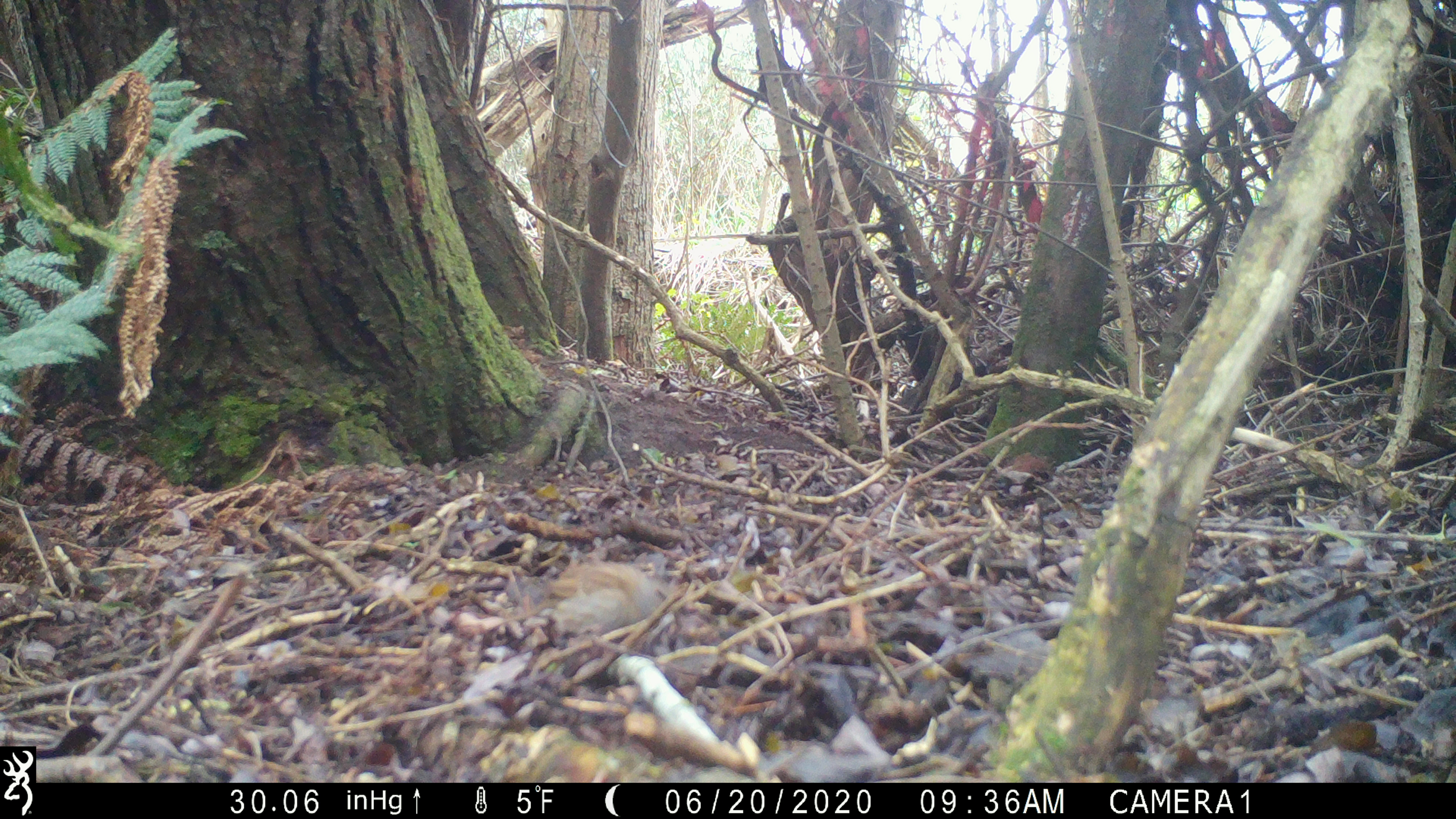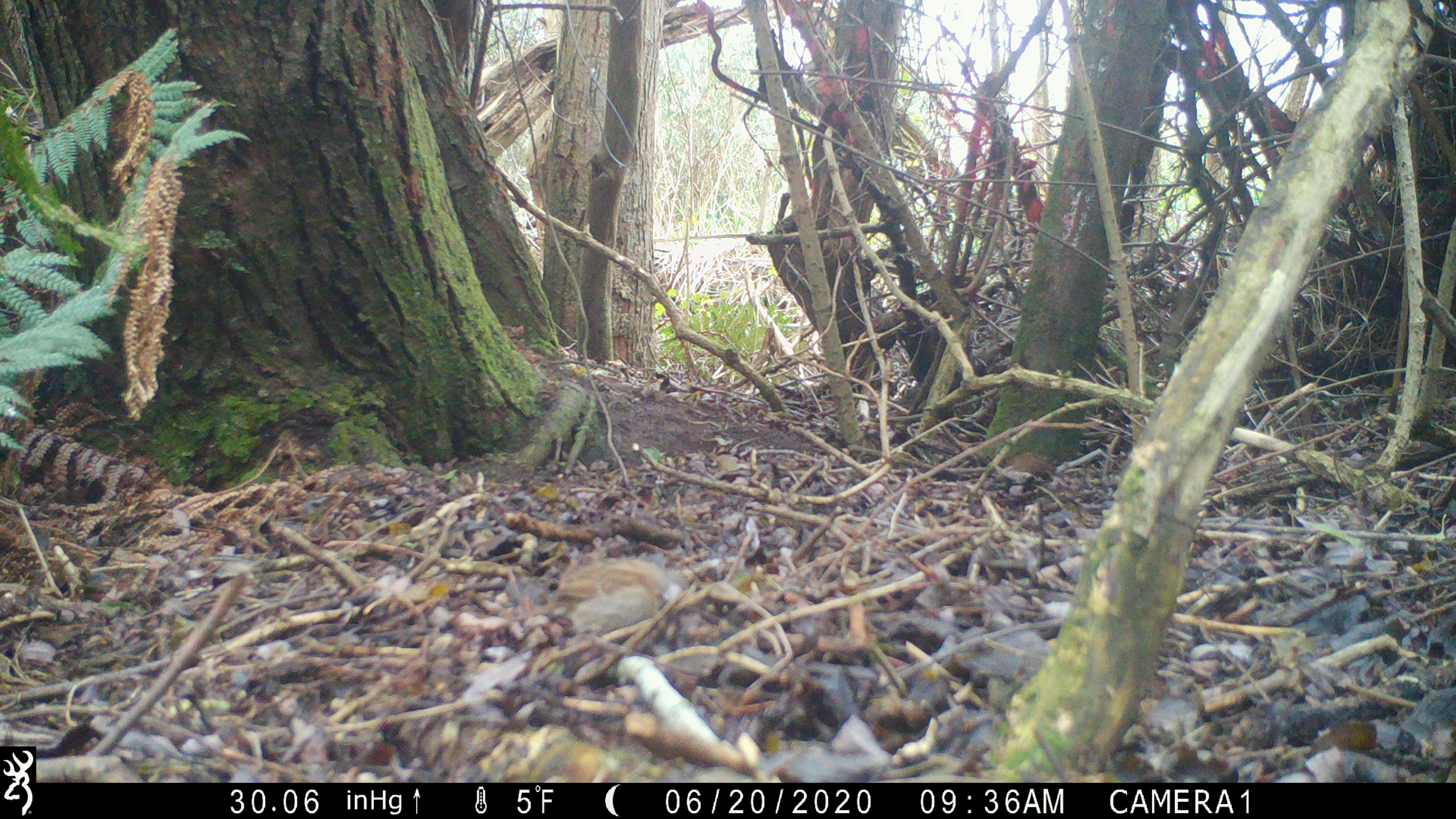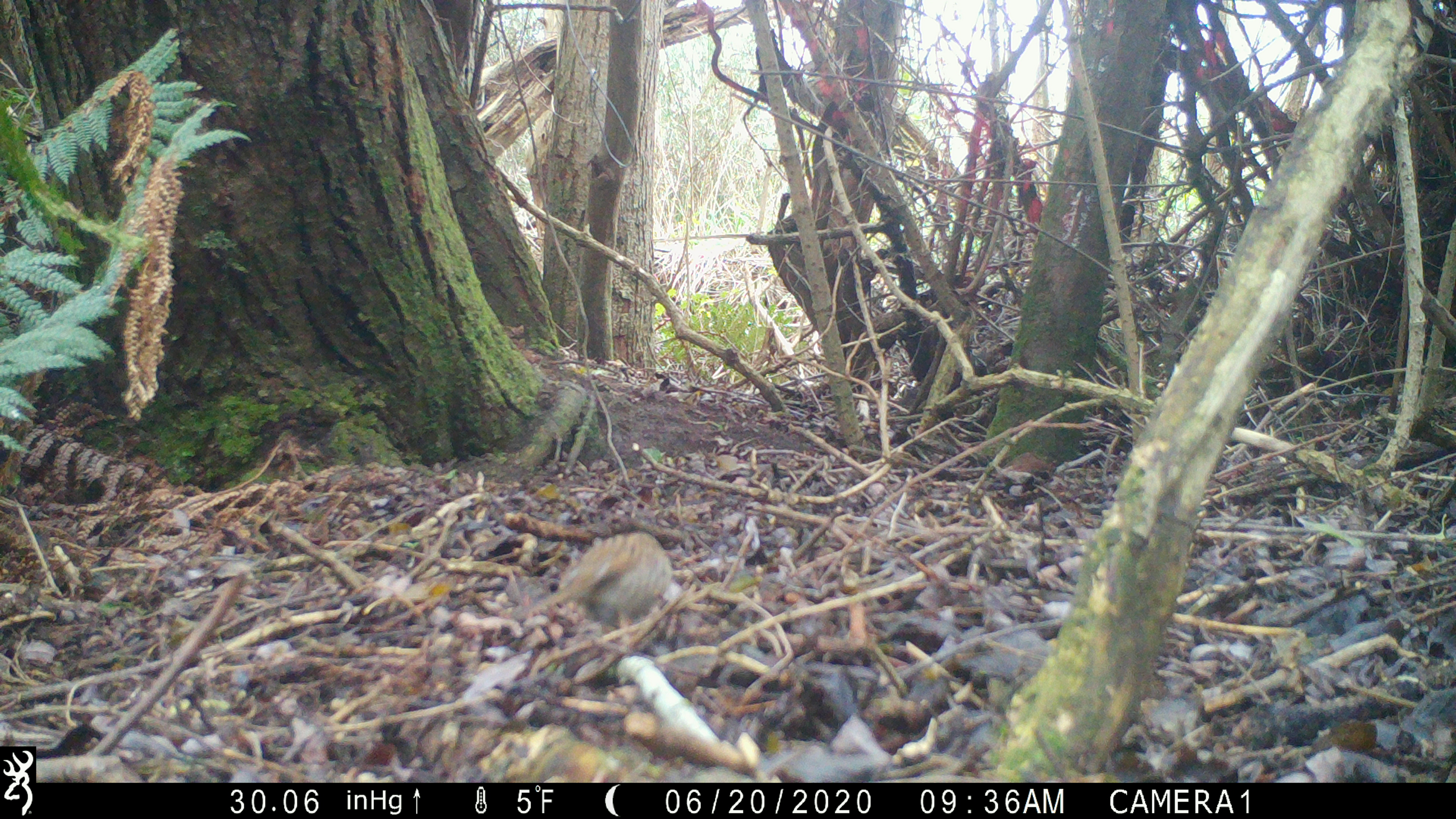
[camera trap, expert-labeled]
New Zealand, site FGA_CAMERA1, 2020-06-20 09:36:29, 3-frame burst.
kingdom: Animalia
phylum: Chordata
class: Aves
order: Passeriformes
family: Prunellidae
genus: Prunella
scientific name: Prunella modularis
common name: dunnock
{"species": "dunnock (Prunella modularis)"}